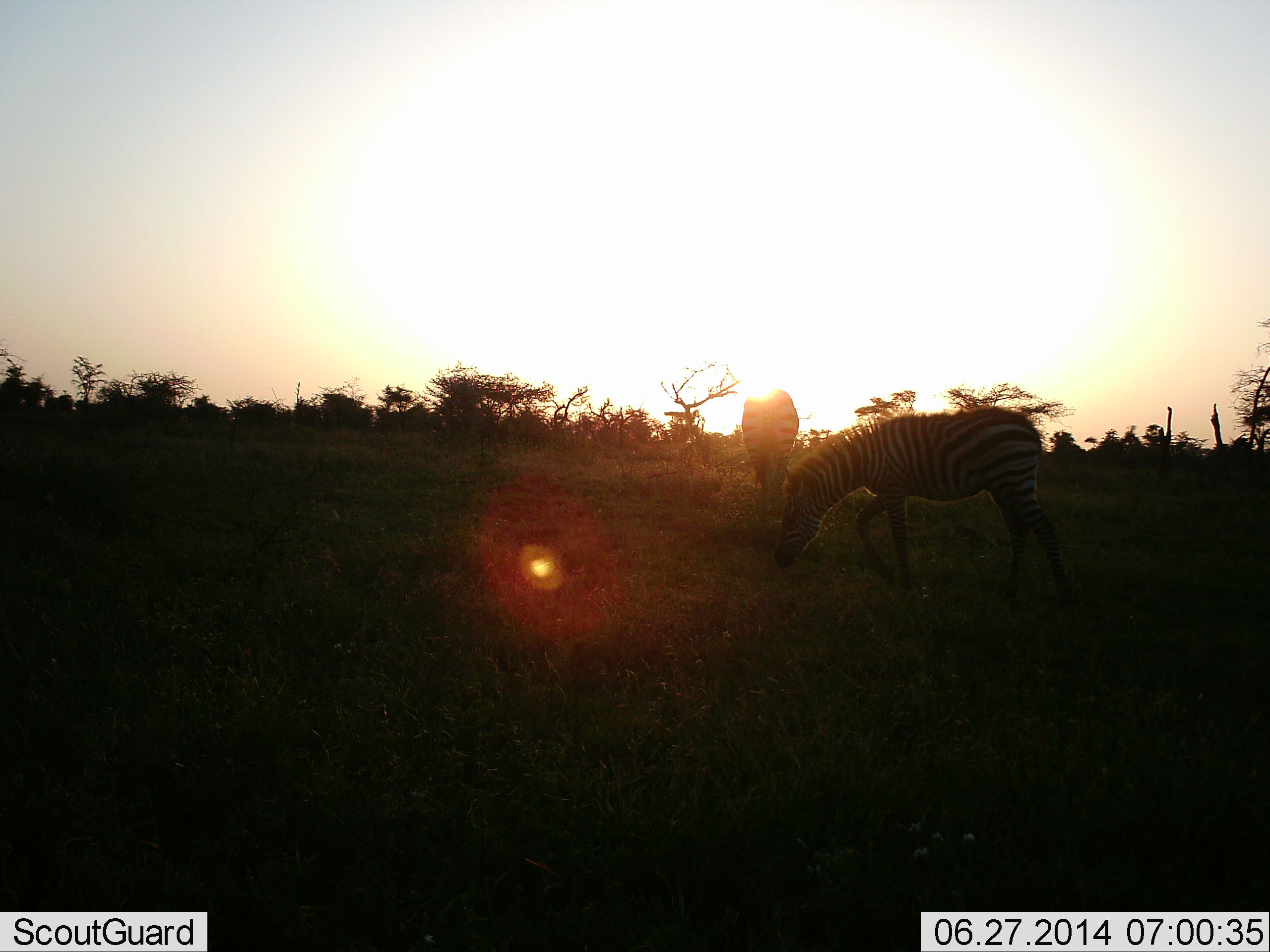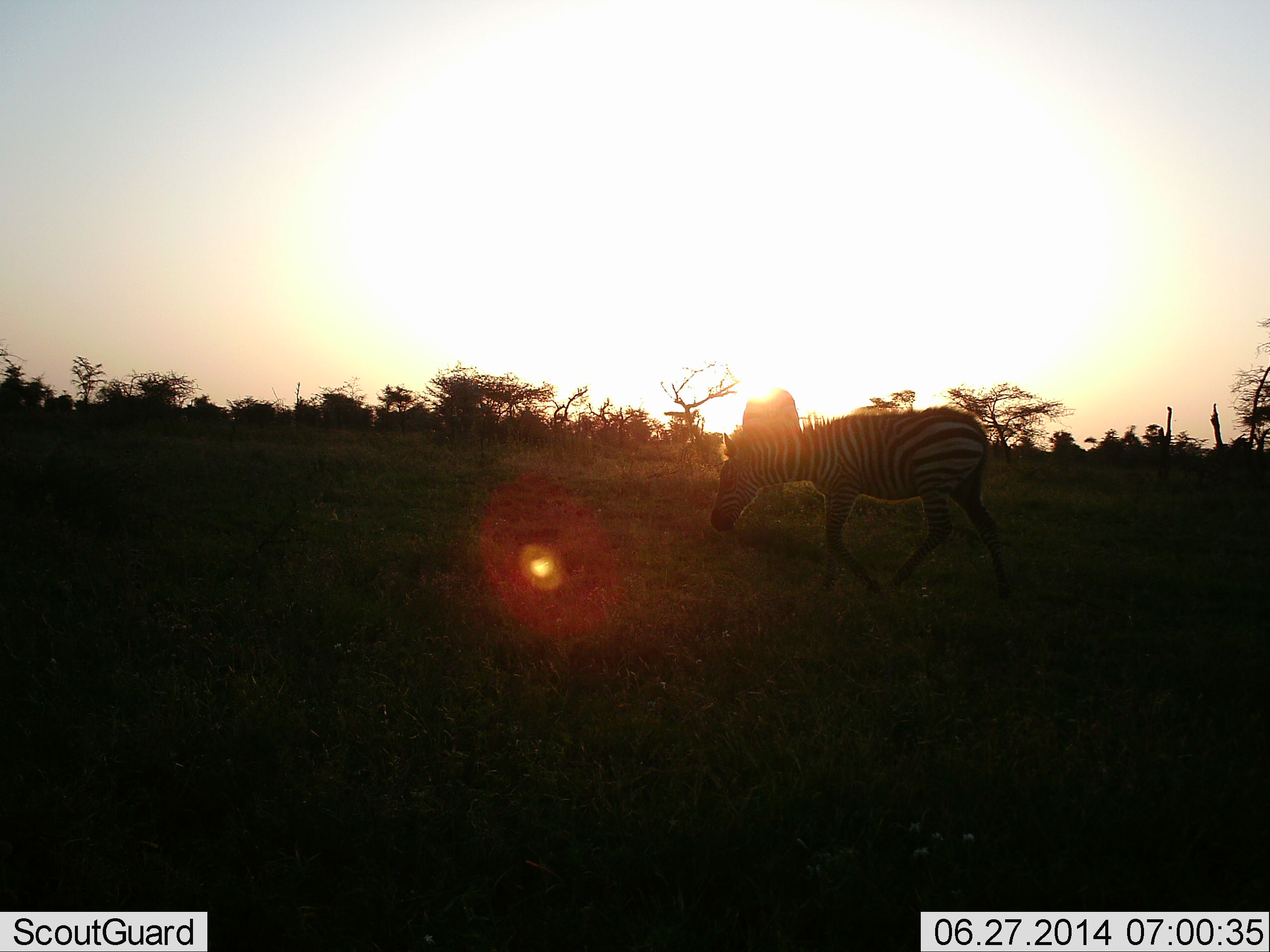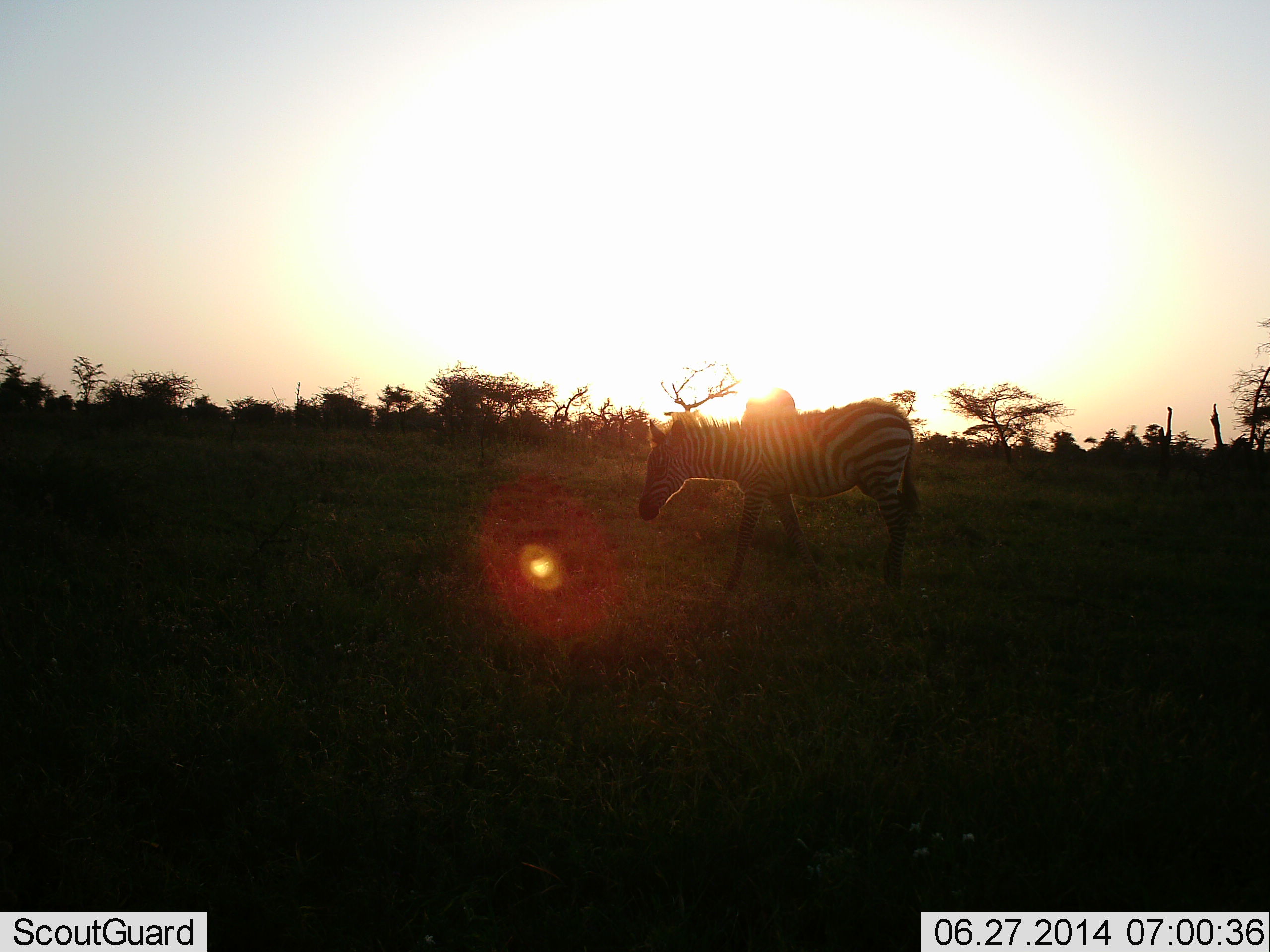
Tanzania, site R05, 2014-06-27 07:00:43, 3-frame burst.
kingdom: Animalia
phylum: Chordata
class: Mammalia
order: Perissodactyla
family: Equidae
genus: Equus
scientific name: Equus quagga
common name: plains zebra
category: zebra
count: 2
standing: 30%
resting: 0%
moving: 80%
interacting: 0%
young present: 10%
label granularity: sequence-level